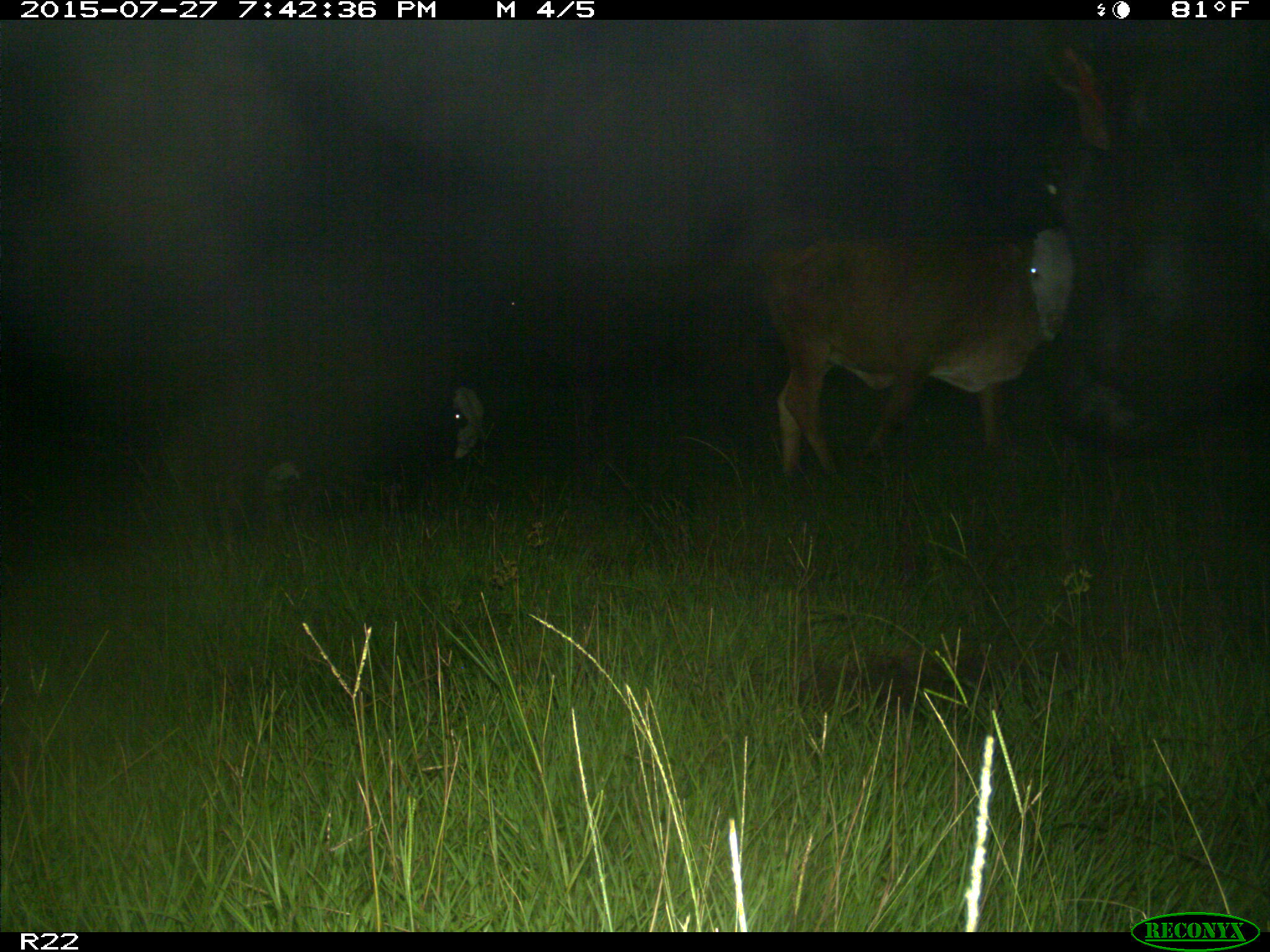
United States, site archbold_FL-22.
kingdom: Animalia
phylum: Chordata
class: Mammalia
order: Artiodactyla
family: Bovidae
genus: Bos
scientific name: Bos taurus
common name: domestic cow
Bos taurus (domestic cow).